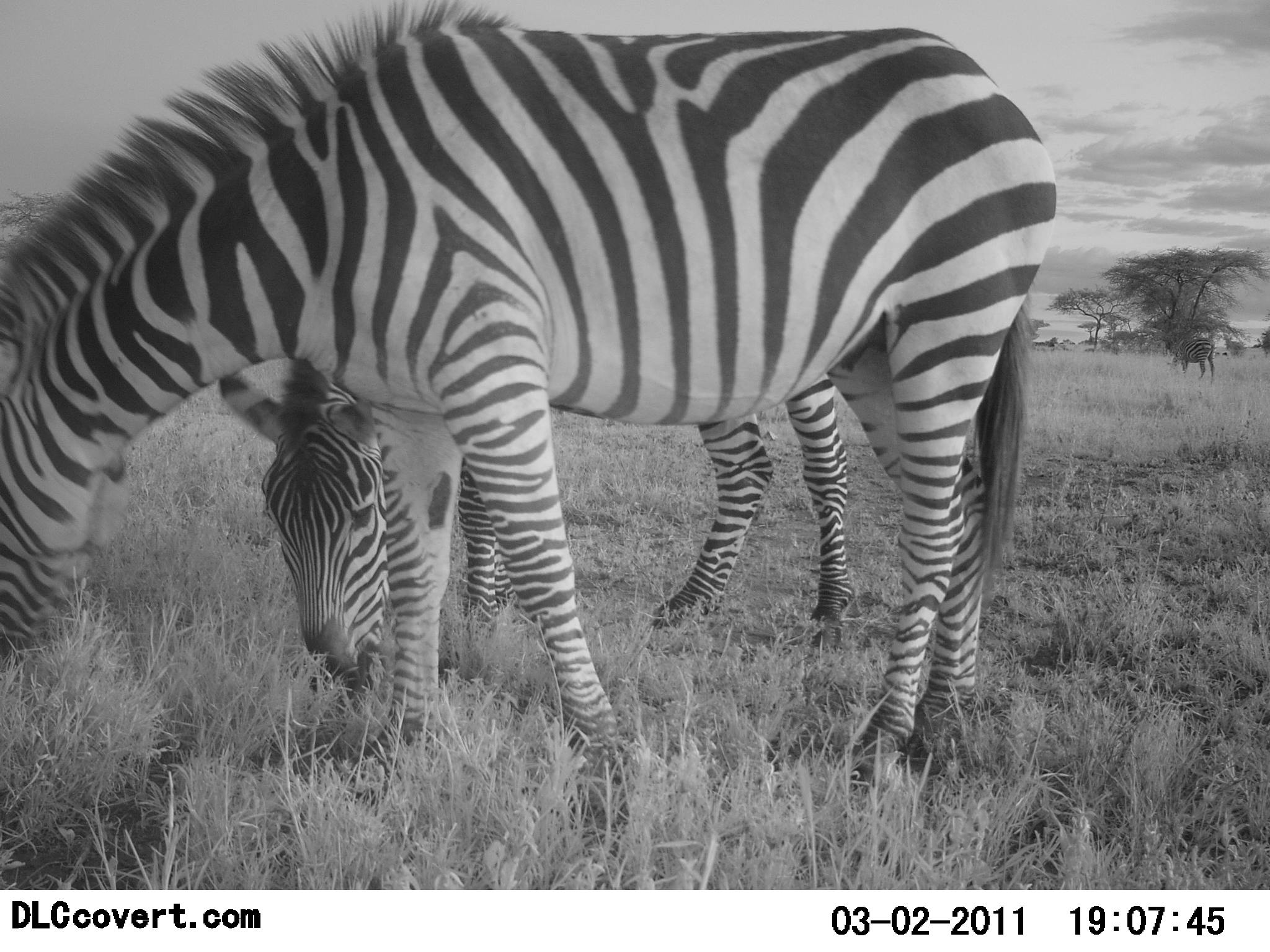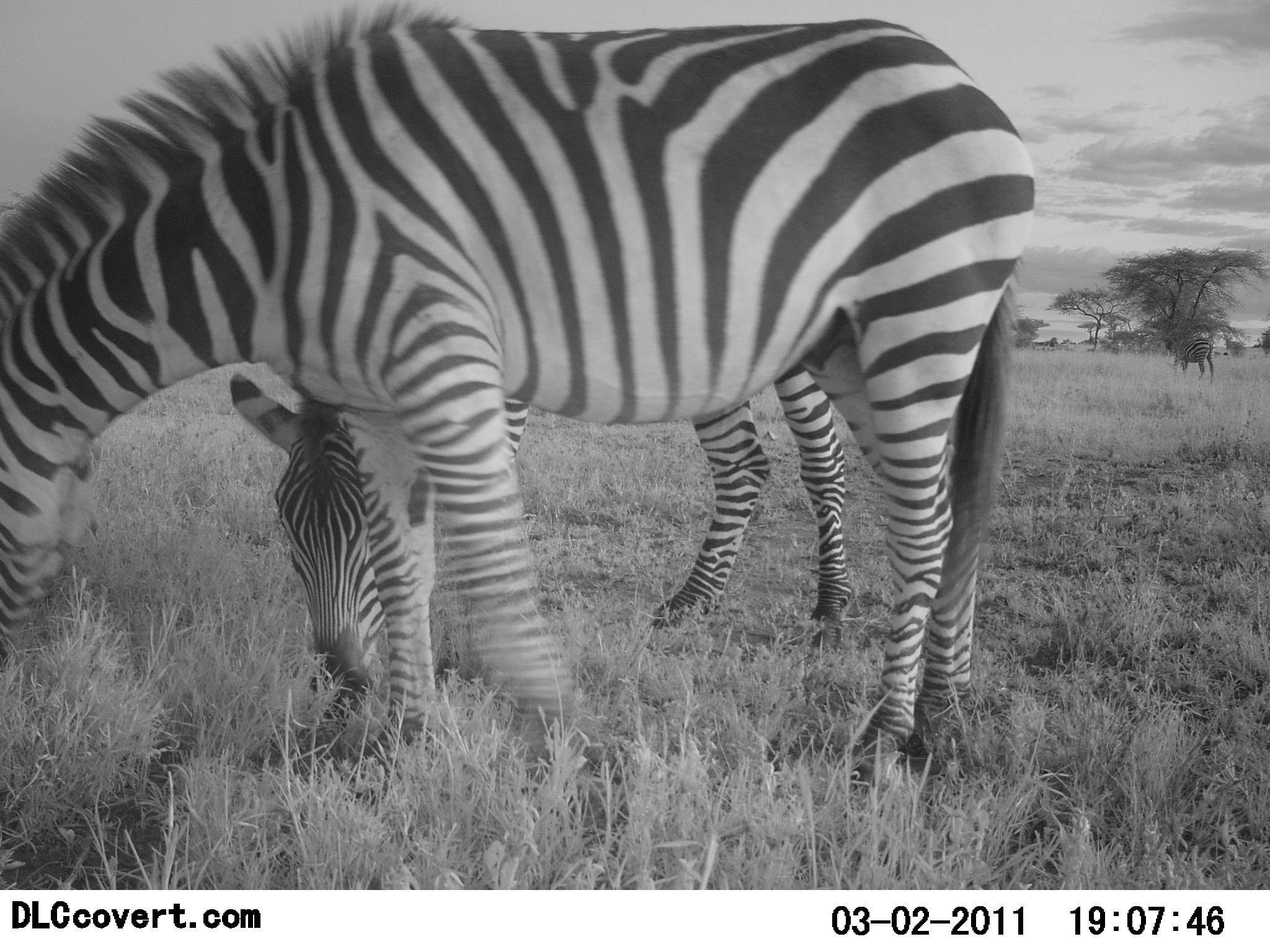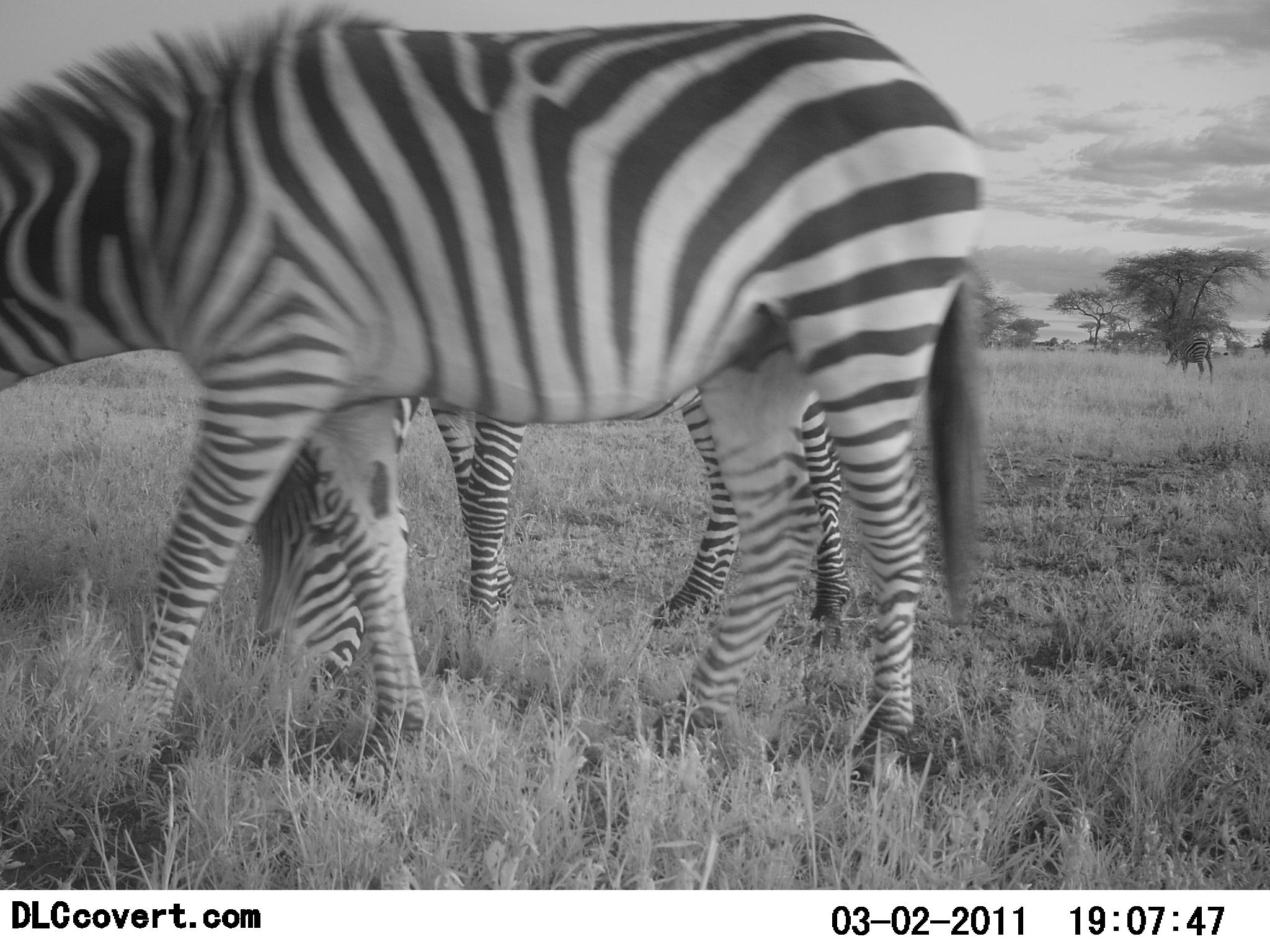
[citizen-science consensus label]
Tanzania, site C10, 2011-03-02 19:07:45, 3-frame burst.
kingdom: Animalia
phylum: Chordata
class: Mammalia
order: Perissodactyla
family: Equidae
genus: Equus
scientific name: Equus quagga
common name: plains zebra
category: zebra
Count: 3.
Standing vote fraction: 33%.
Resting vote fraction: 0%.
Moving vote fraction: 8%.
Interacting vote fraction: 0%.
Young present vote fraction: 50%.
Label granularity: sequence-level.